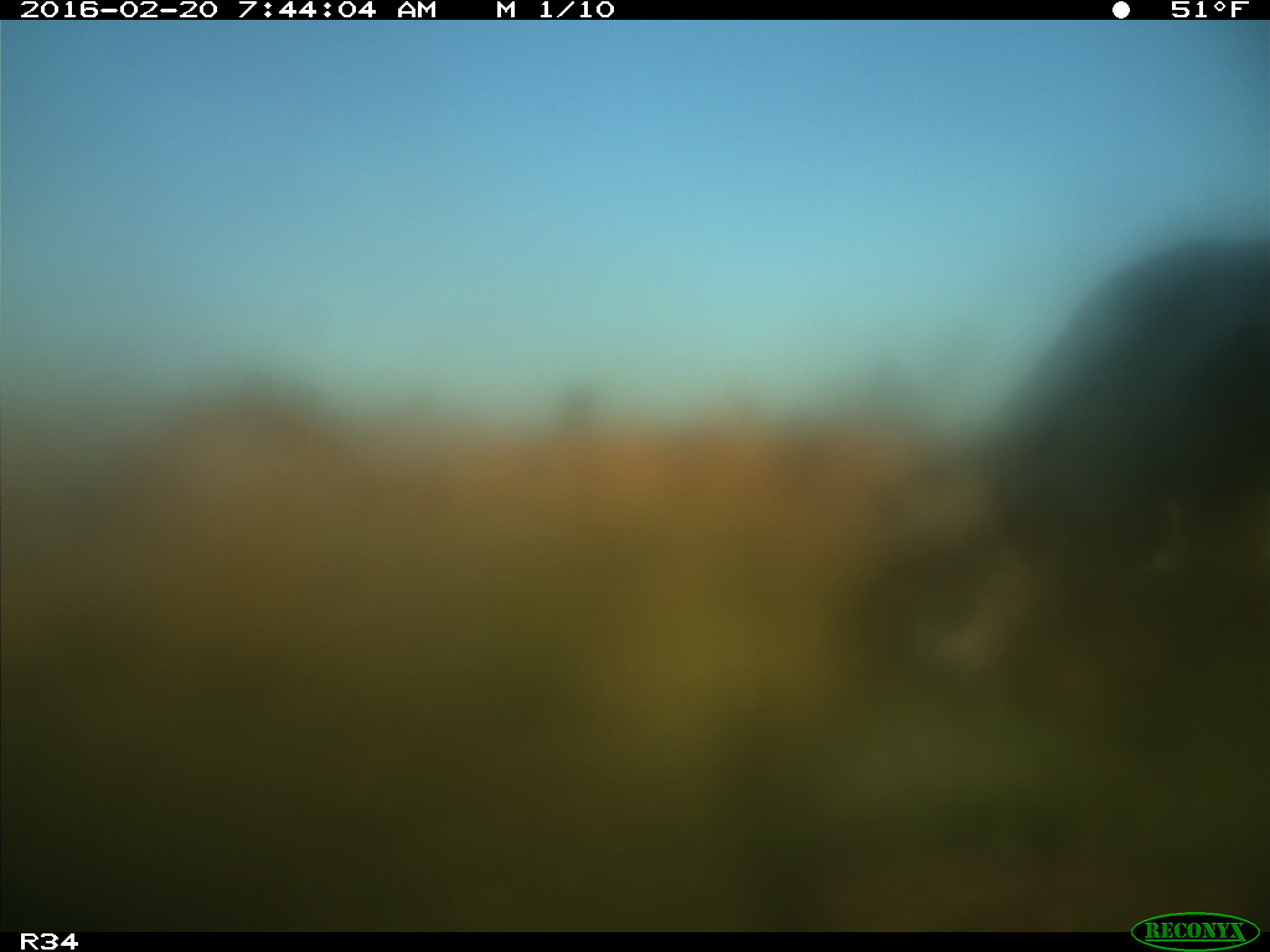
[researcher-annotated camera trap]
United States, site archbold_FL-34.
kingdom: Animalia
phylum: Chordata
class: Mammalia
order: Artiodactyla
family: Bovidae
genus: Bos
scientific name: Bos taurus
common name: domestic cow